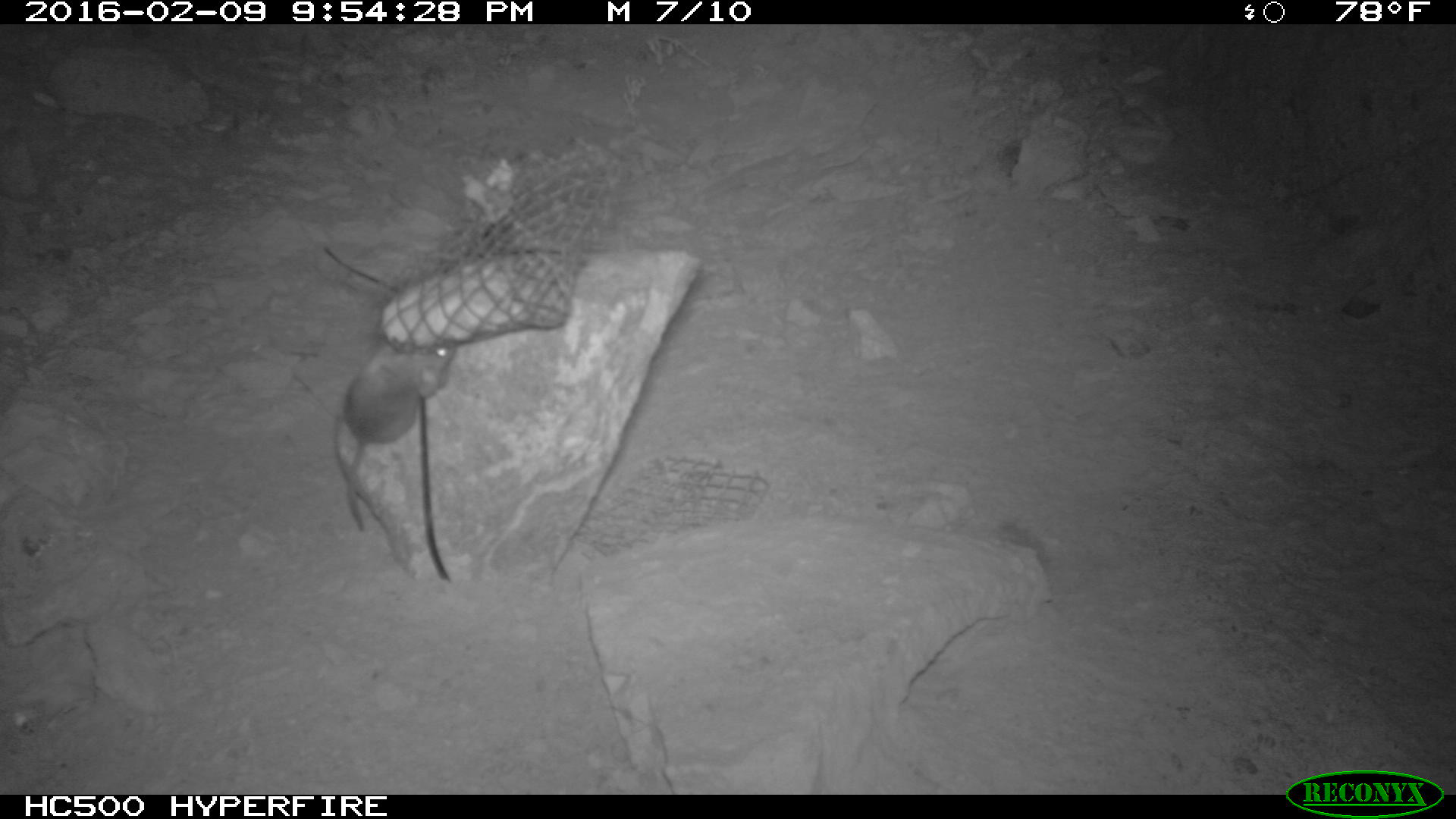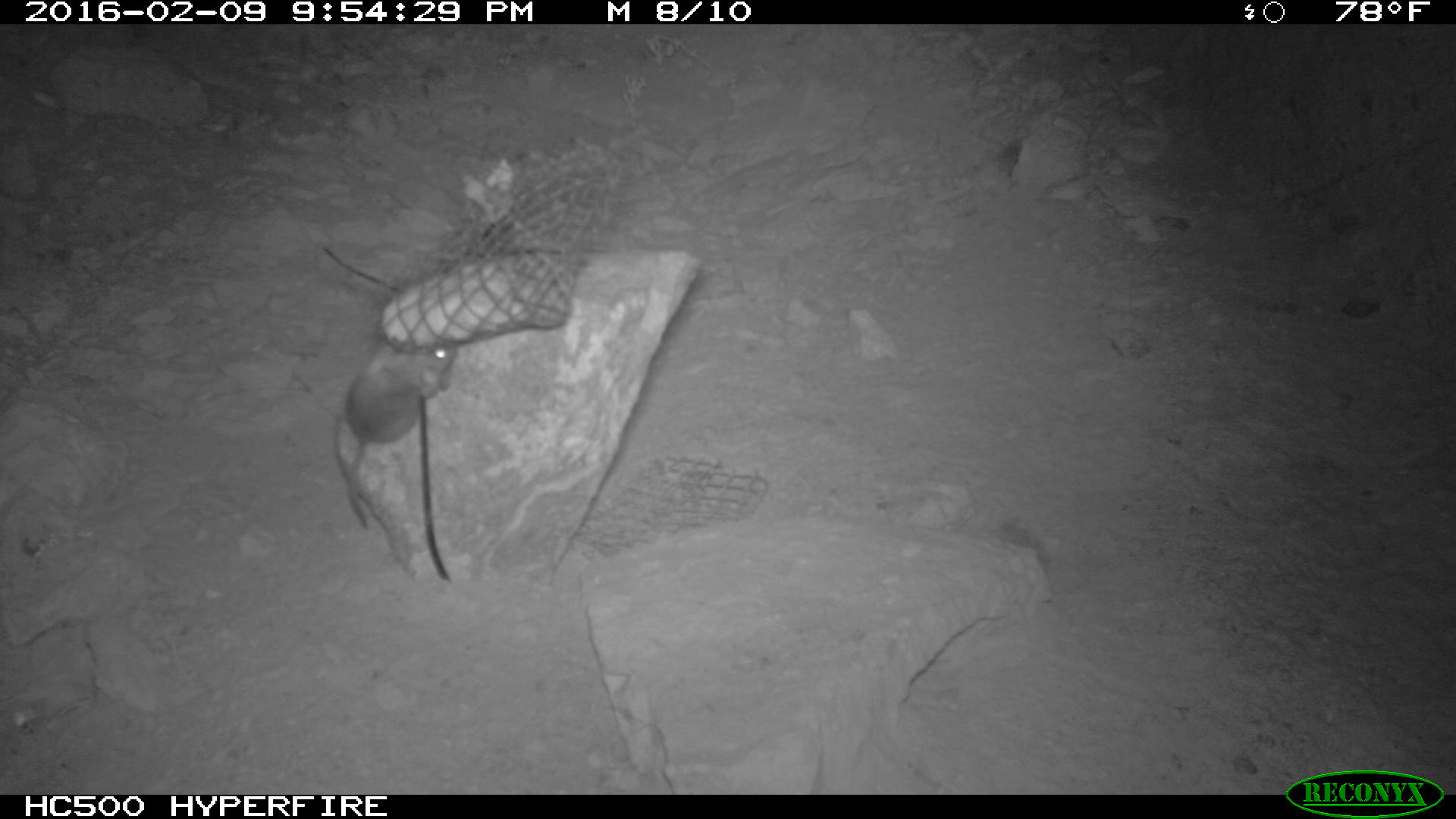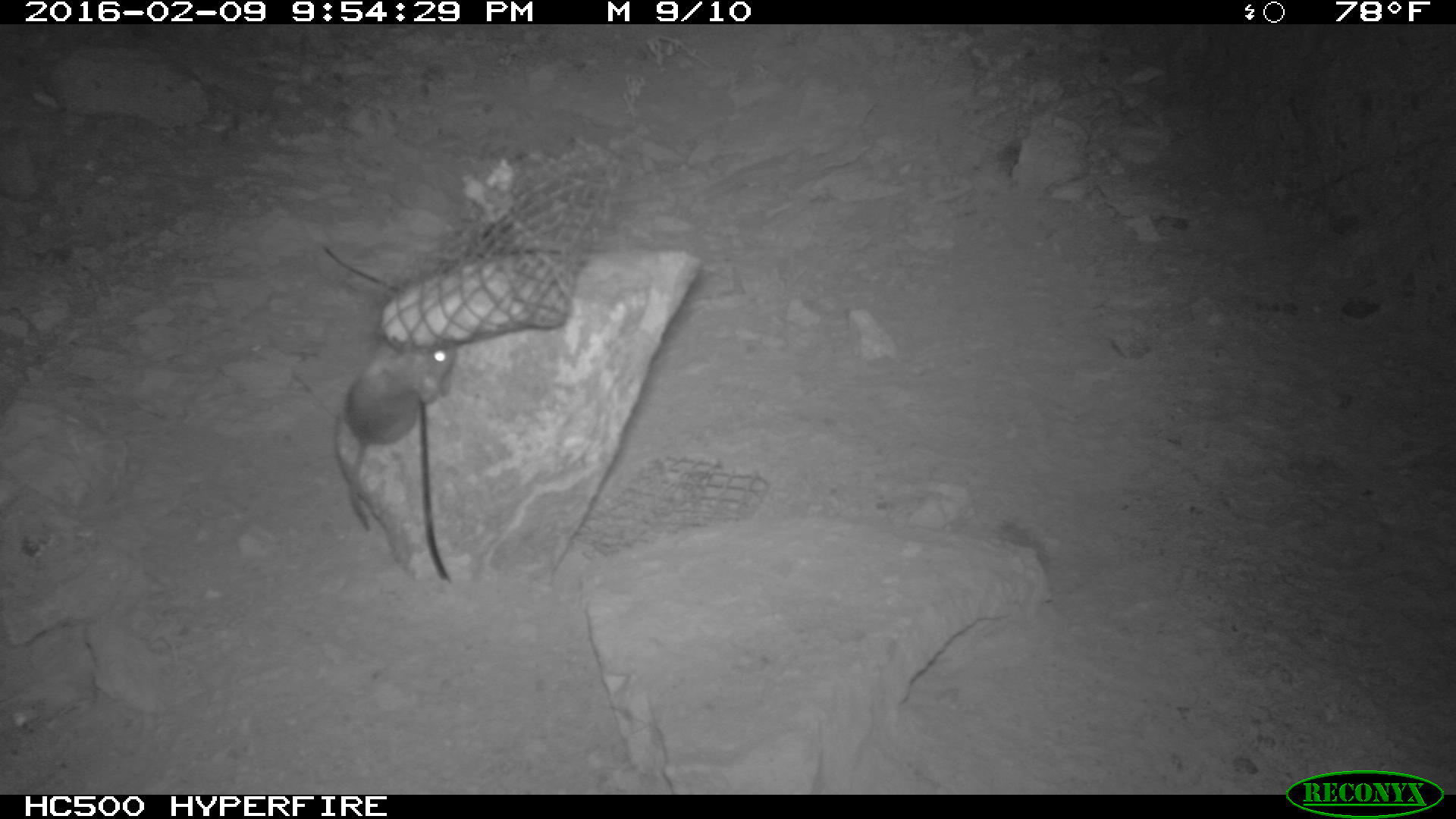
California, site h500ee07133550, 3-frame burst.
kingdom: Animalia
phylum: Chordata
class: Mammalia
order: Rodentia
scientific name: Rodentia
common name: rodent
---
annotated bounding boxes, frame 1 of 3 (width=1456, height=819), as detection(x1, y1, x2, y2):
rodent: detection(342, 344, 456, 530)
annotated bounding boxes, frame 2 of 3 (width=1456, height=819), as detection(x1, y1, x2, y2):
rodent: detection(343, 341, 457, 527)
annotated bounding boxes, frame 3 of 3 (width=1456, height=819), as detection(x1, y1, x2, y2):
rodent: detection(336, 342, 457, 529)